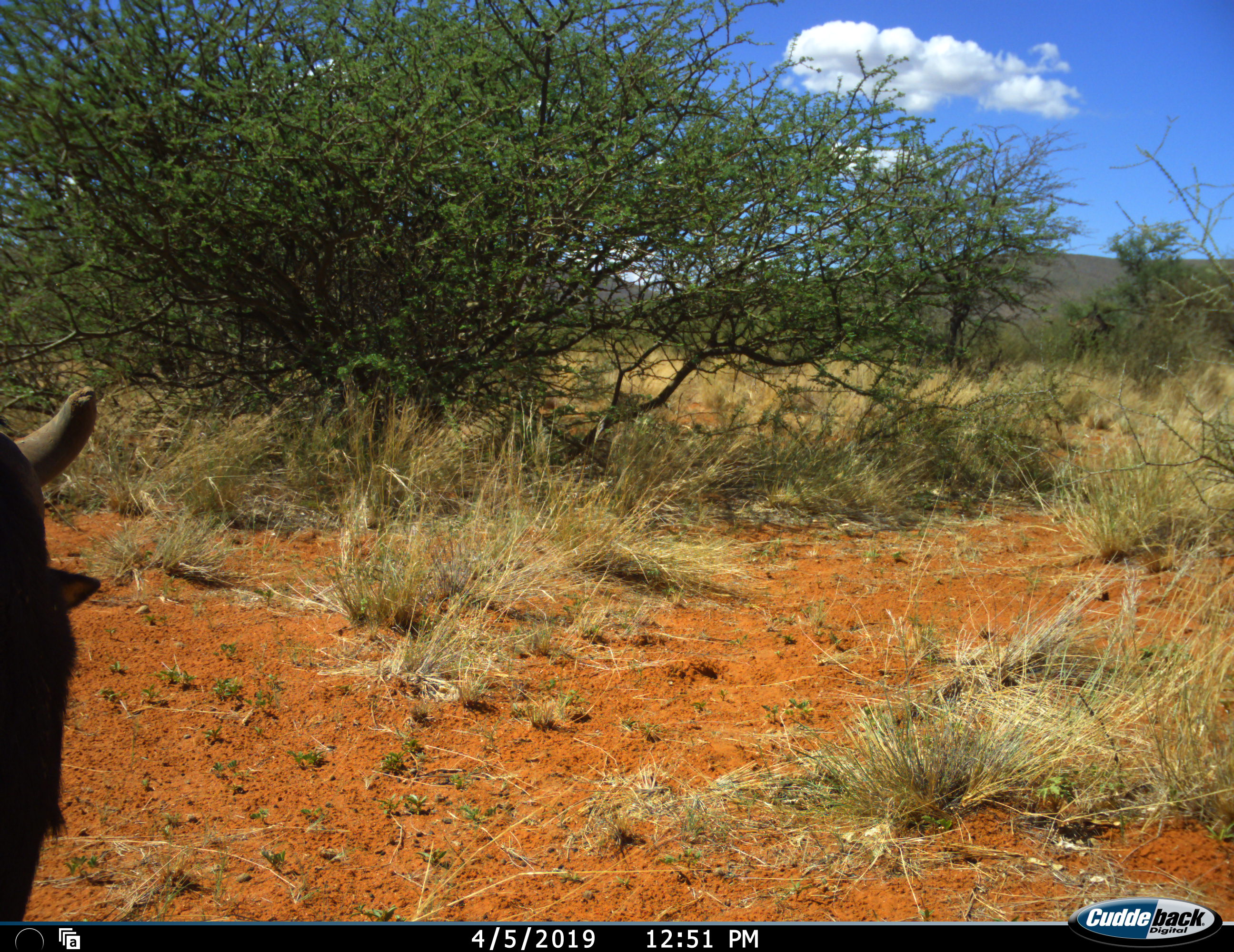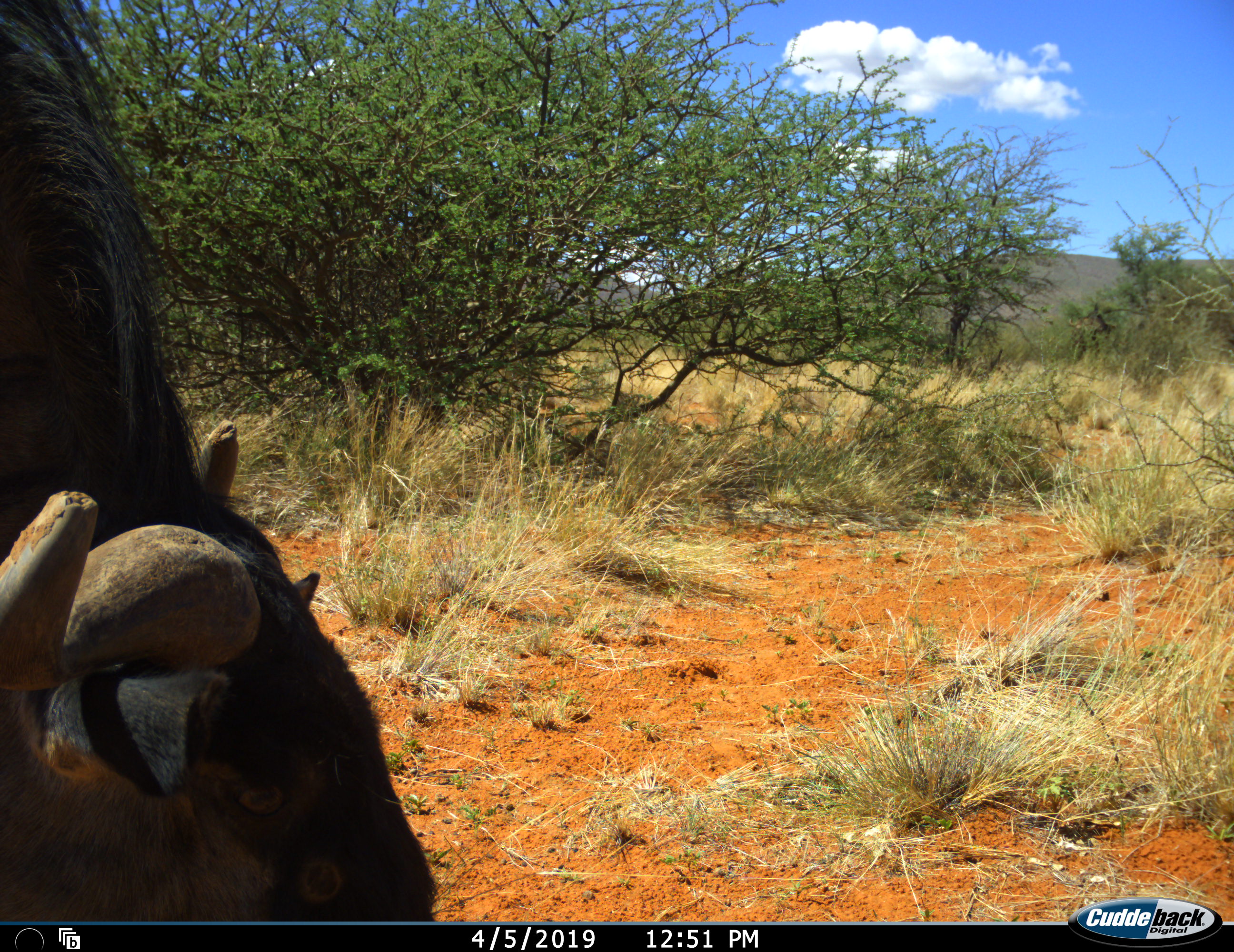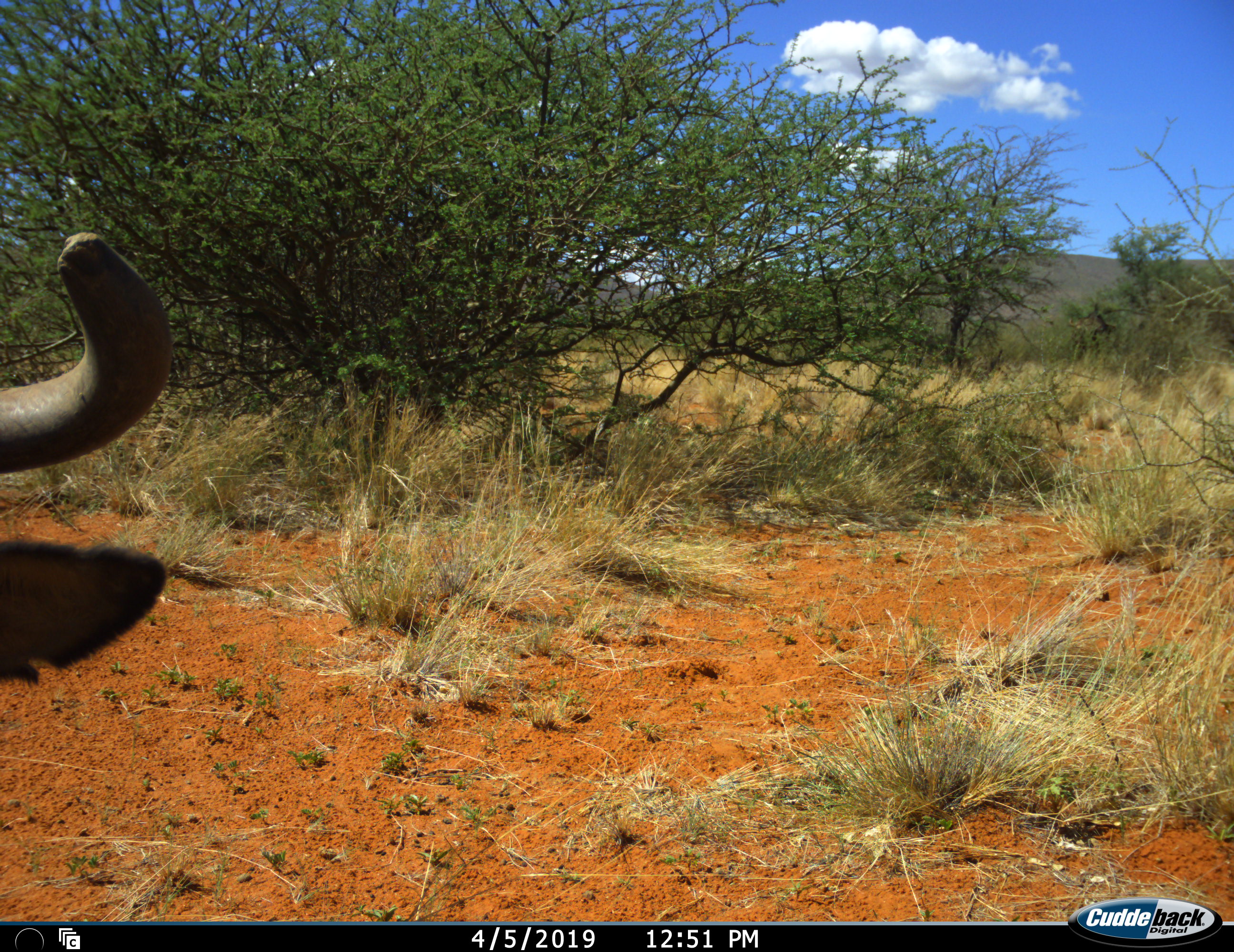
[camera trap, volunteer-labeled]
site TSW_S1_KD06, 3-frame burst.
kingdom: Animalia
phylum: Chordata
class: Mammalia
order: Artiodactyla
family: Bovidae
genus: Connochaetes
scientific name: Connochaetes taurinus taurinus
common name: blue wildebeest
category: wildebeestblue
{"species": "wildebeestblue (blue wildebeest) (Connochaetes taurinus taurinus)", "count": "1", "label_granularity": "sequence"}